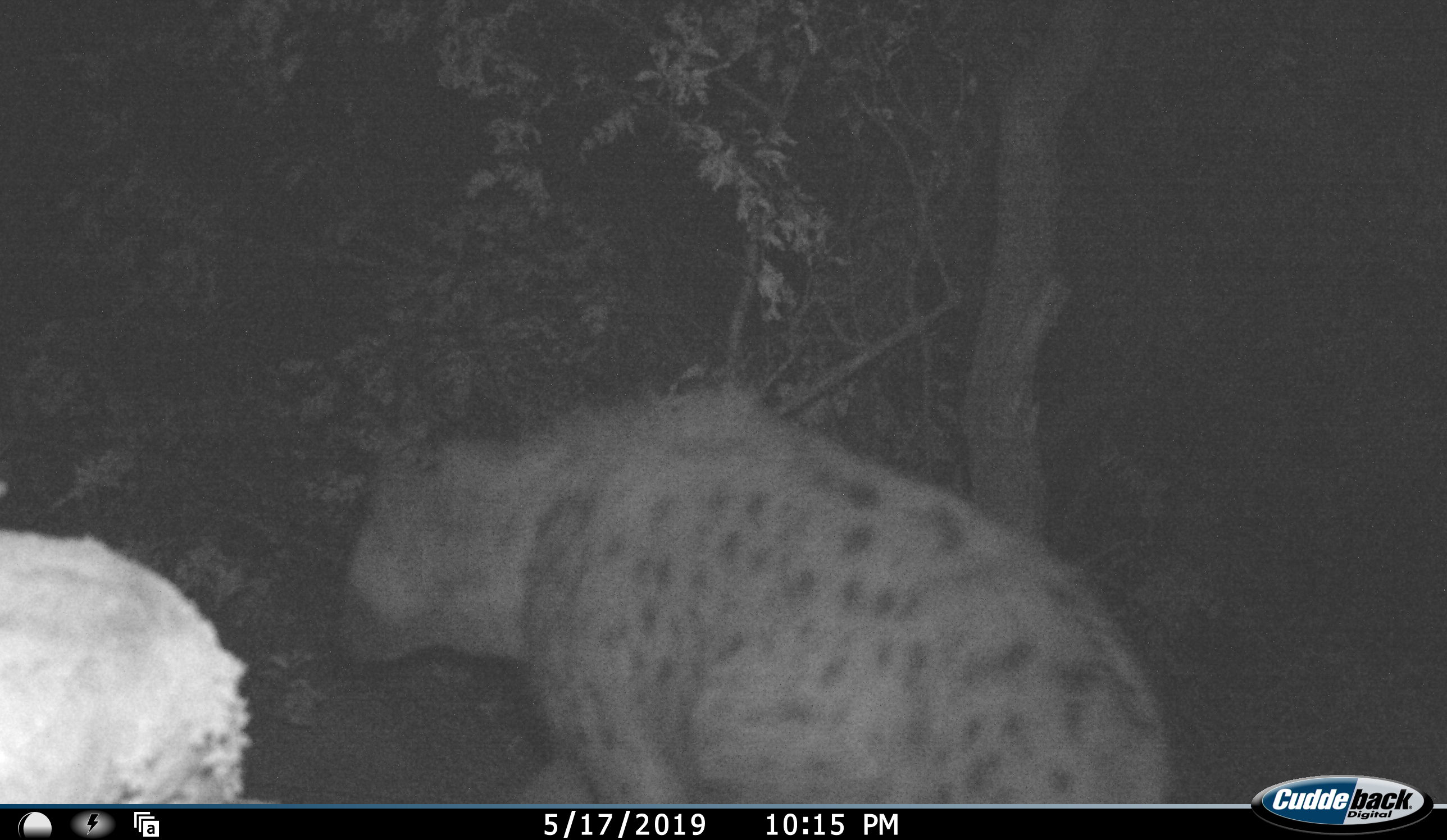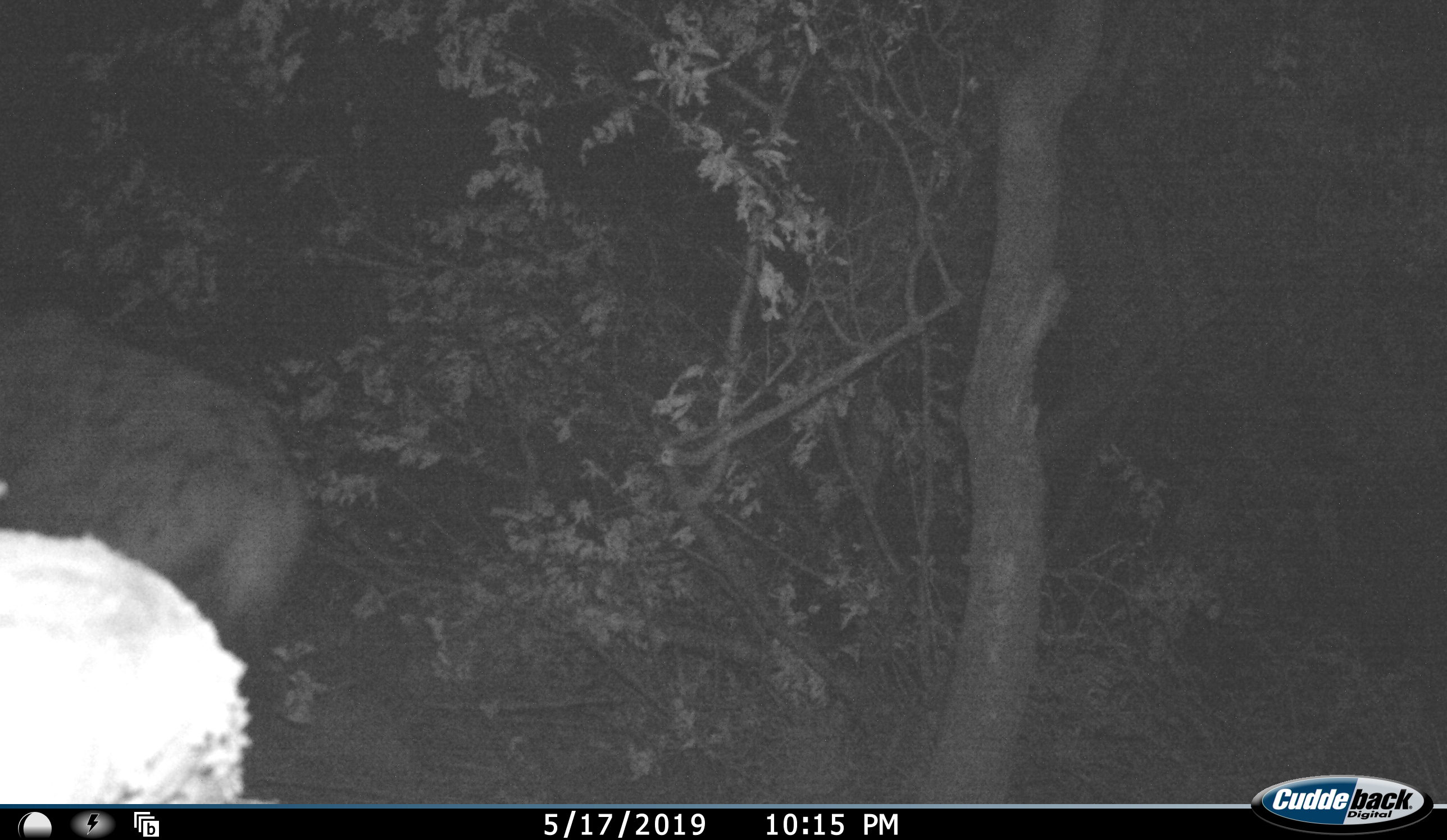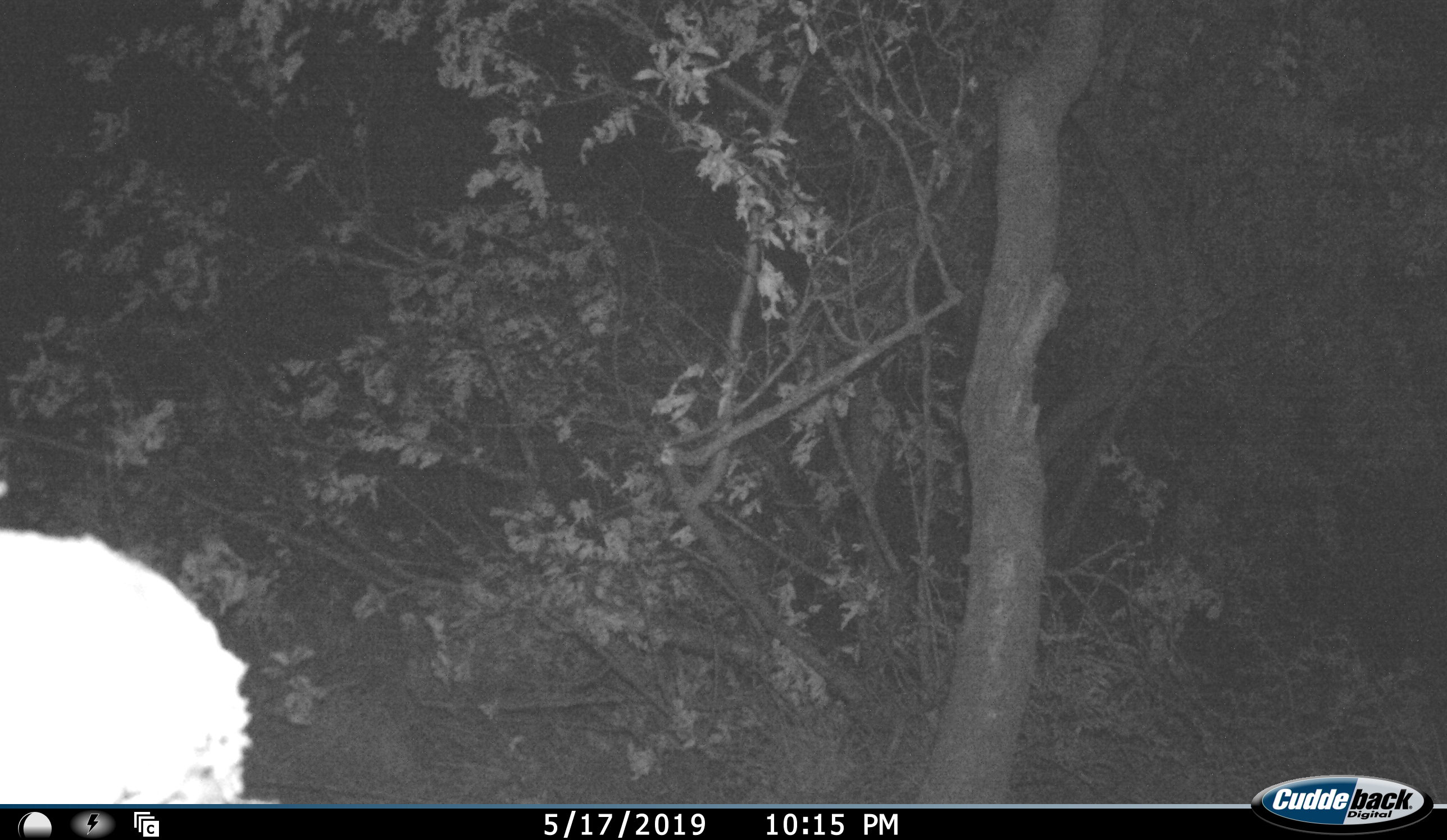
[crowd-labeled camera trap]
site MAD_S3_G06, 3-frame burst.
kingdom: Animalia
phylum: Chordata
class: Mammalia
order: Carnivora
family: Hyaenidae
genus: Crocuta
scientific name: Crocuta crocuta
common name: spotted hyena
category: hyenaspotted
Hyenaspotted (spotted hyena) (Crocuta crocuta), count 1. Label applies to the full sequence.